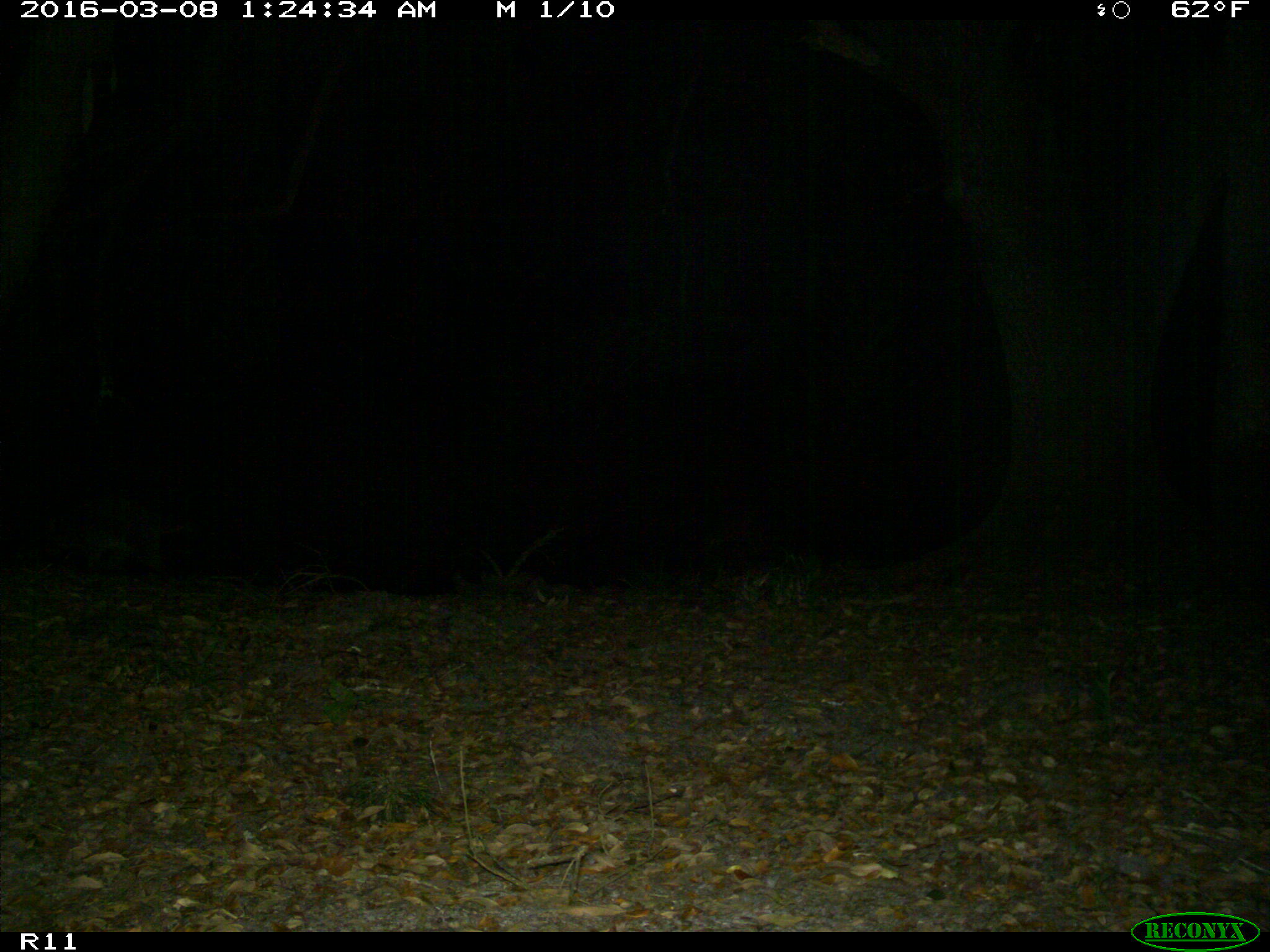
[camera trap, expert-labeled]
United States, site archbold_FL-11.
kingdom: Animalia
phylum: Chordata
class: Mammalia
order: Carnivora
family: Procyonidae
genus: Procyon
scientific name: Procyon lotor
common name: common raccoon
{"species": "Procyon lotor (common raccoon)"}